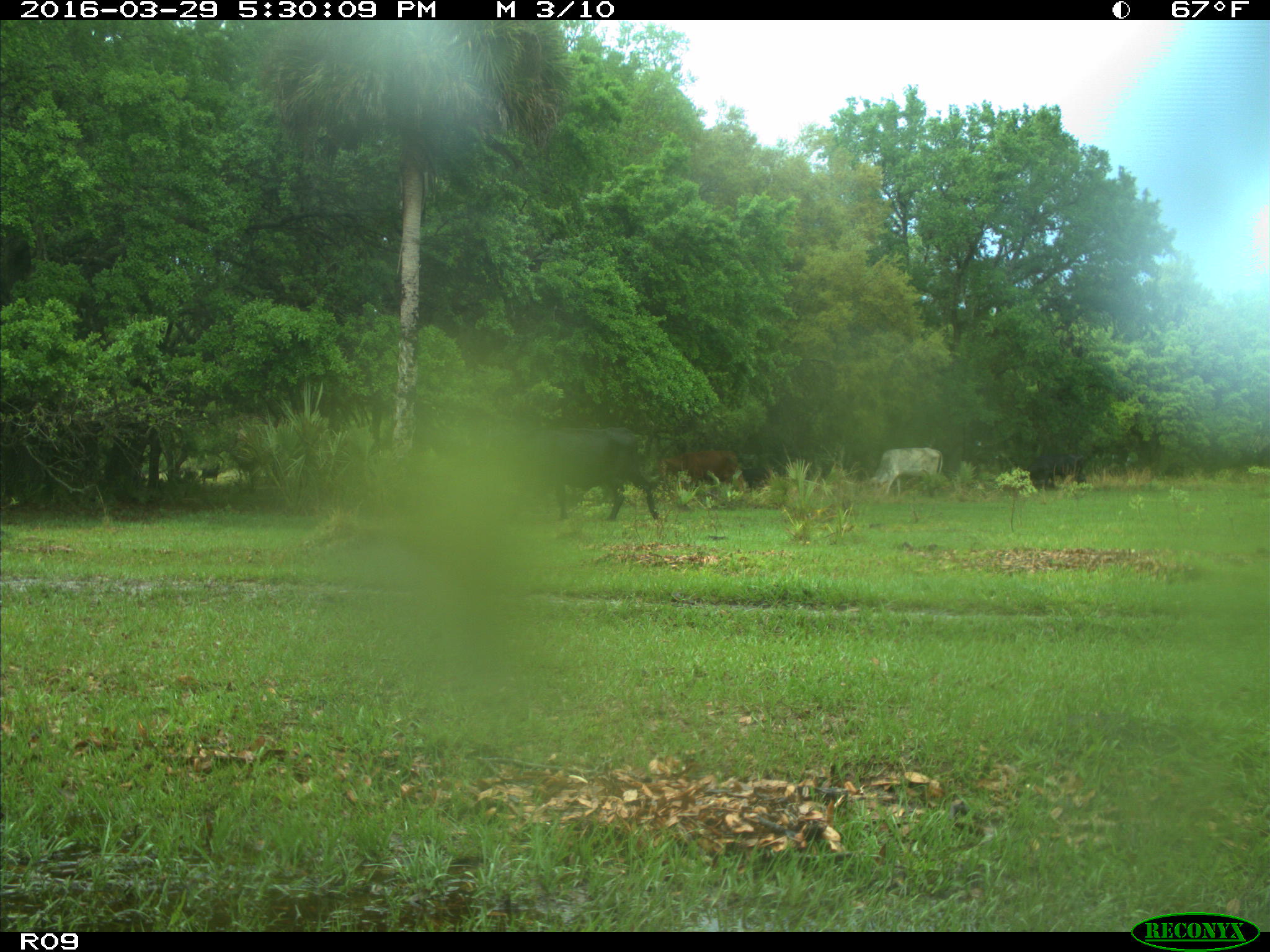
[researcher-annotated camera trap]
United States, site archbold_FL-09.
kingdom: Animalia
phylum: Chordata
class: Mammalia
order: Artiodactyla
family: Bovidae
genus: Bos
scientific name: Bos taurus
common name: domestic cow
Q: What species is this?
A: Bos taurus (domestic cow).